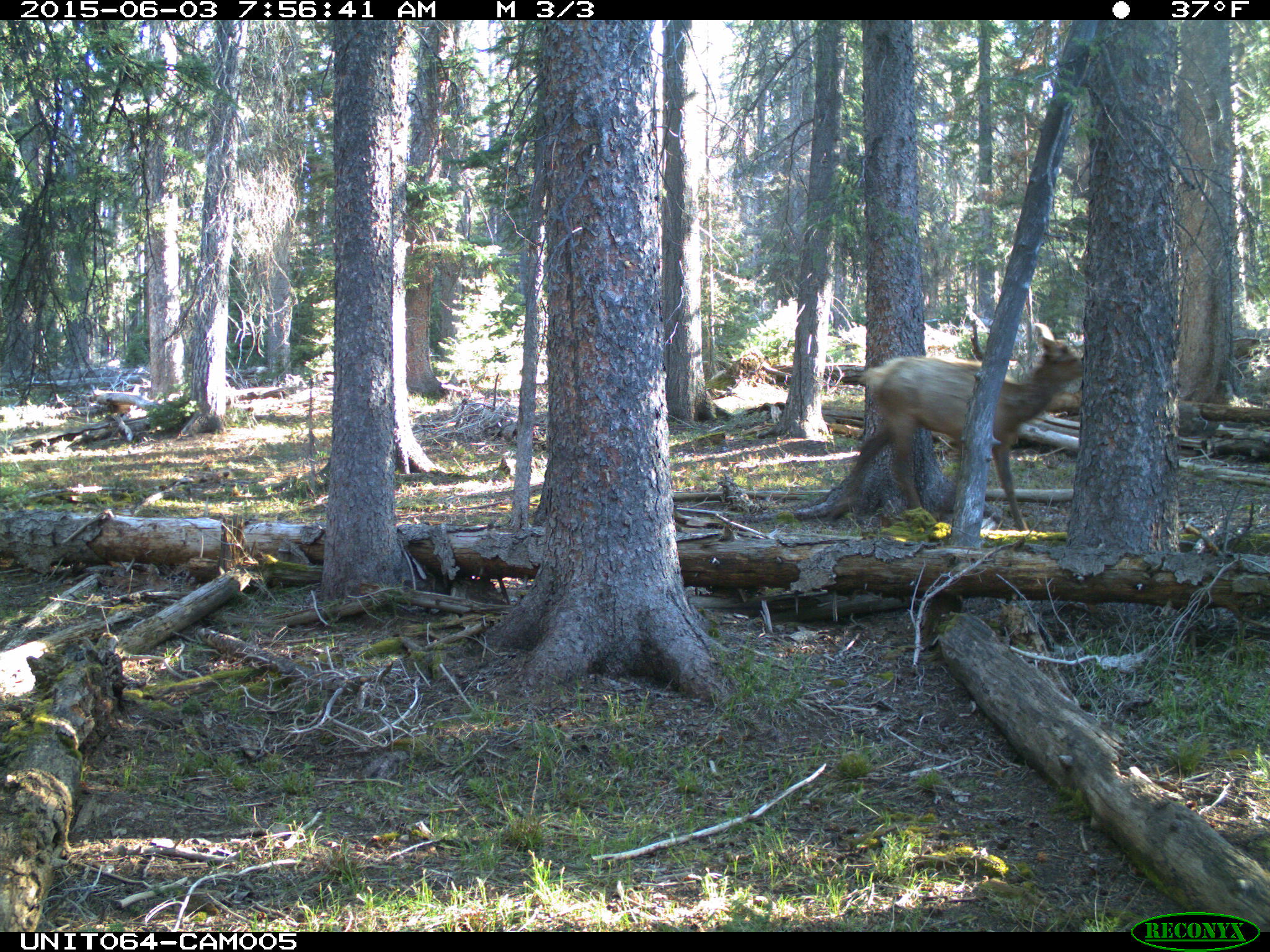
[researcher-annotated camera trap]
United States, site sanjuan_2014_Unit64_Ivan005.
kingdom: Animalia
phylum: Chordata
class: Mammalia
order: Artiodactyla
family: Cervidae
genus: Cervus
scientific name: Cervus elaphus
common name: red deer